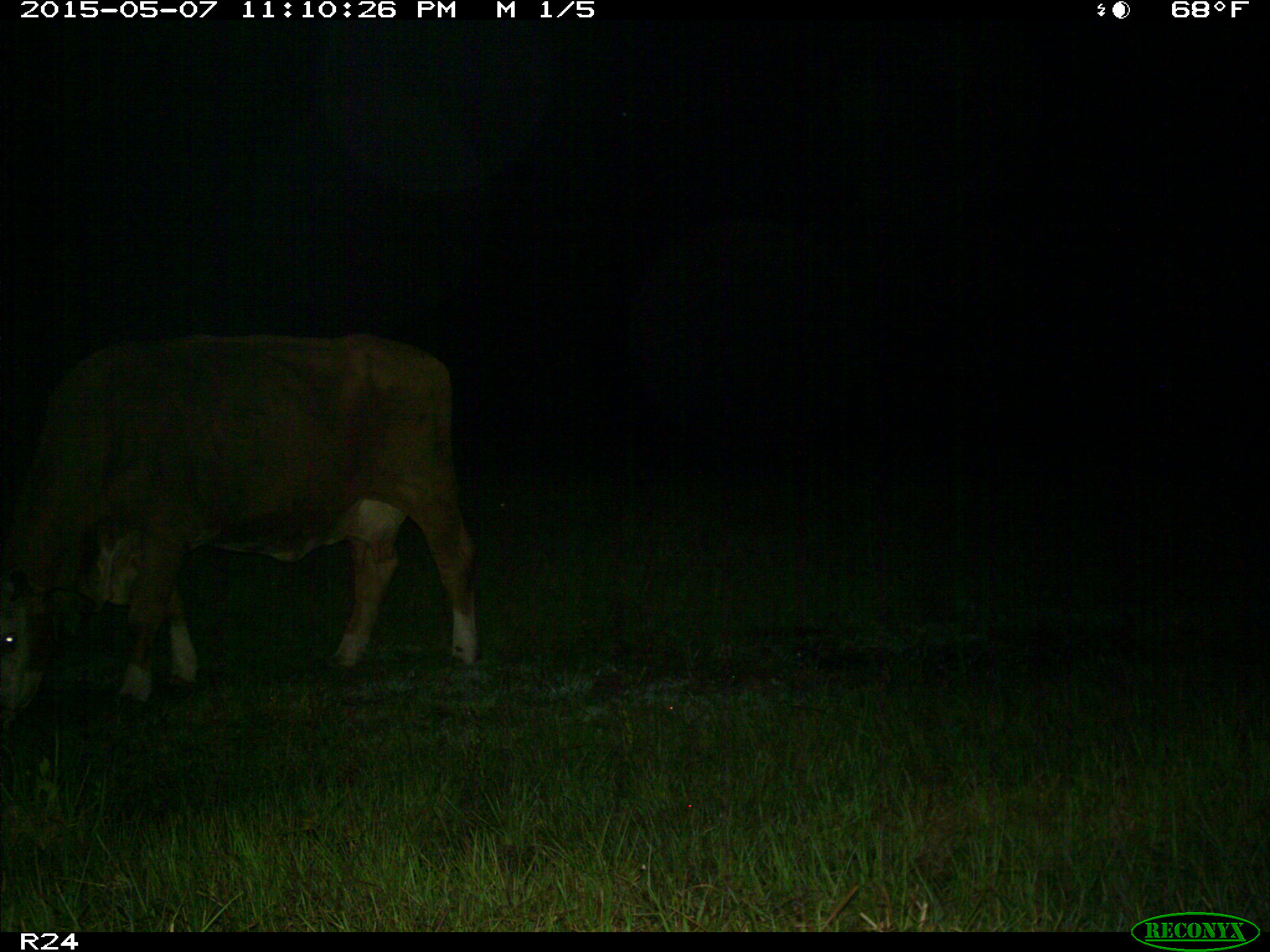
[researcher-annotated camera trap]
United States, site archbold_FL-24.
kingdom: Animalia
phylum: Chordata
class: Mammalia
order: Artiodactyla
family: Bovidae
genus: Bos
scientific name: Bos taurus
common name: domestic cow